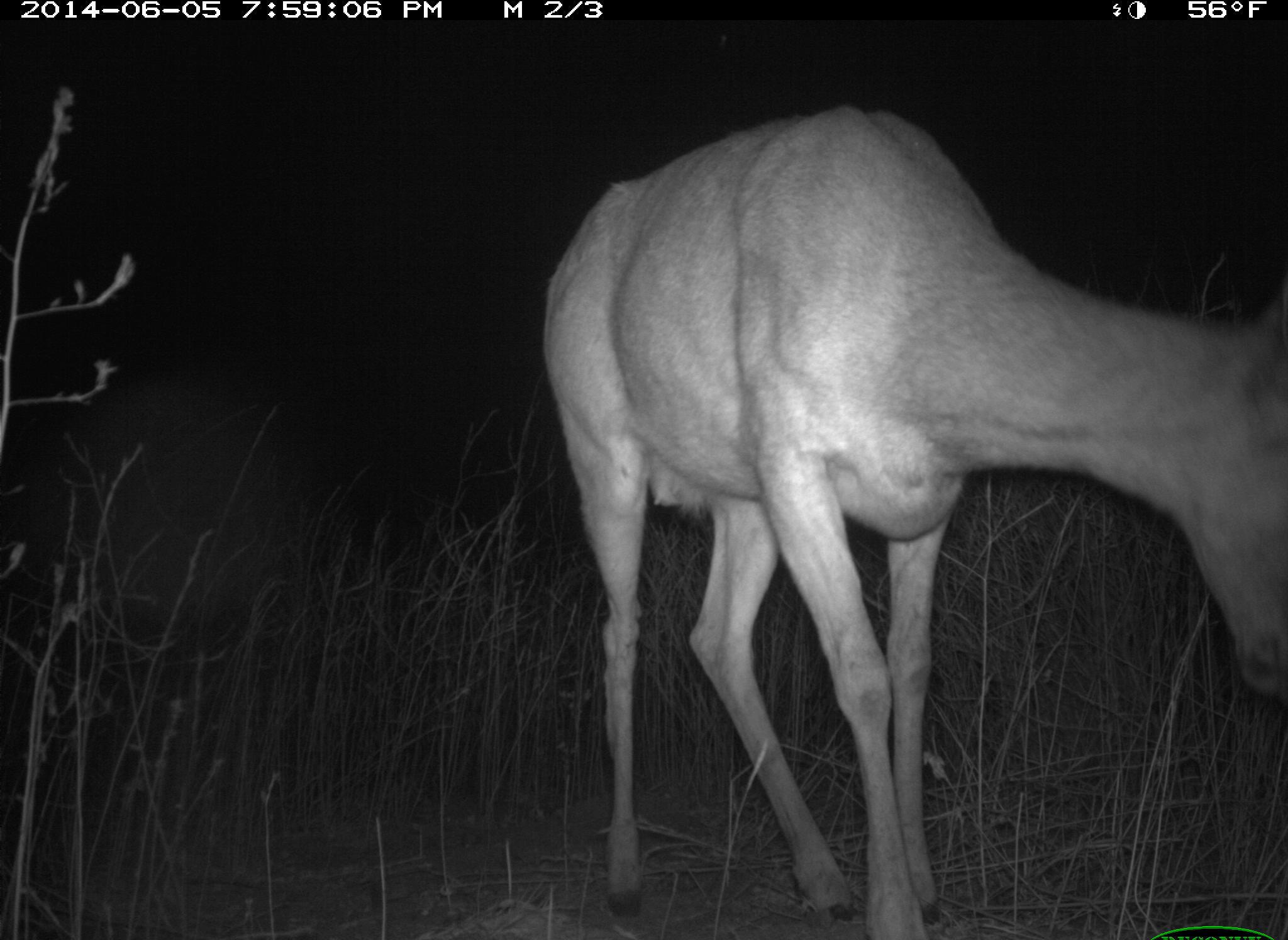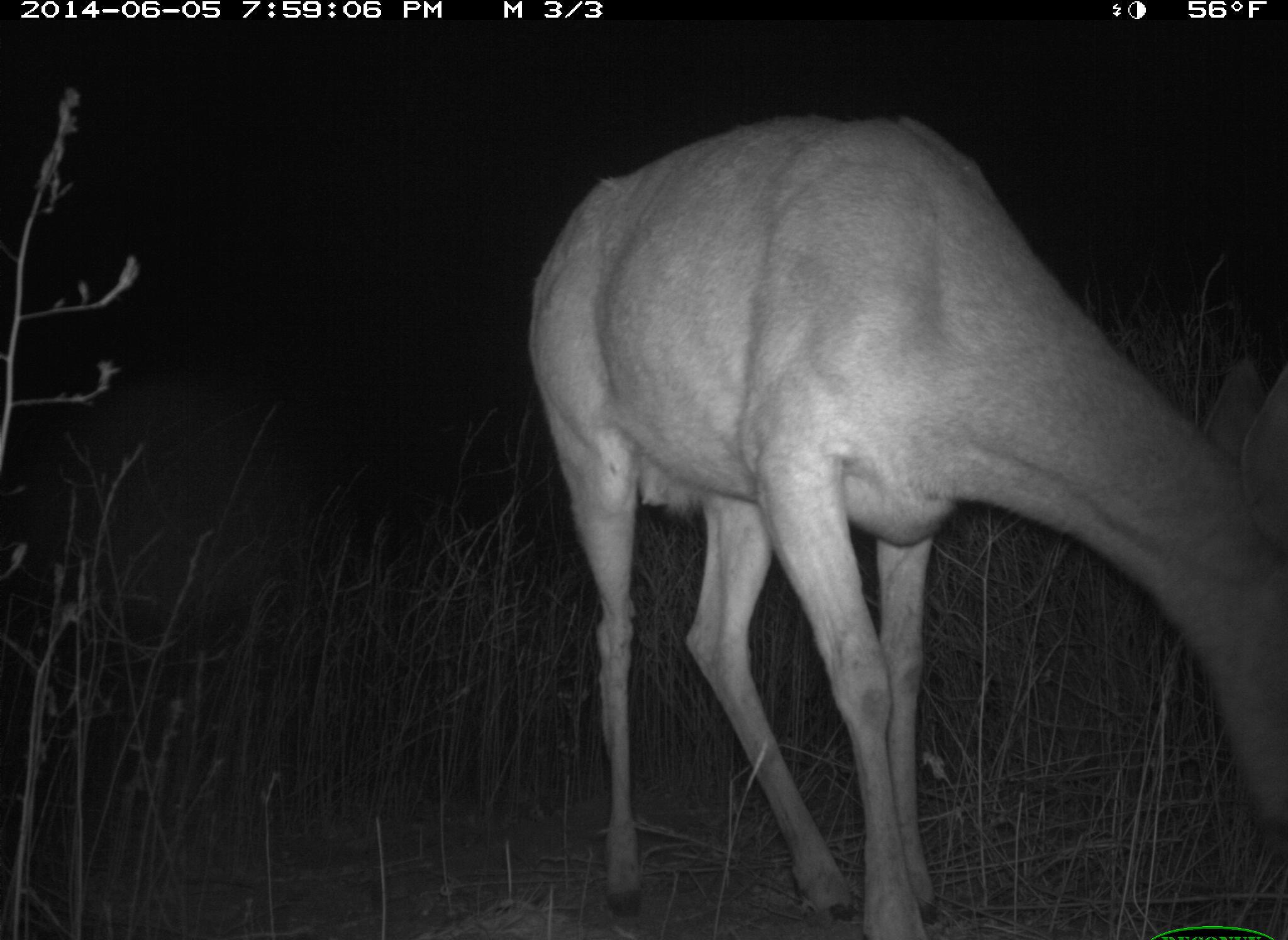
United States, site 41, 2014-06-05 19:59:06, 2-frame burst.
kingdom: Animalia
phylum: Chordata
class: Mammalia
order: Artiodactyla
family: Cervidae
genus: Odocoileus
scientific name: Odocoileus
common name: deer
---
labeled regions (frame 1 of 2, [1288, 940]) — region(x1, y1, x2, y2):
deer: region(537, 103, 1288, 940)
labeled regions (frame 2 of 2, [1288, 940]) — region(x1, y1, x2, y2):
deer: region(527, 115, 1288, 940)